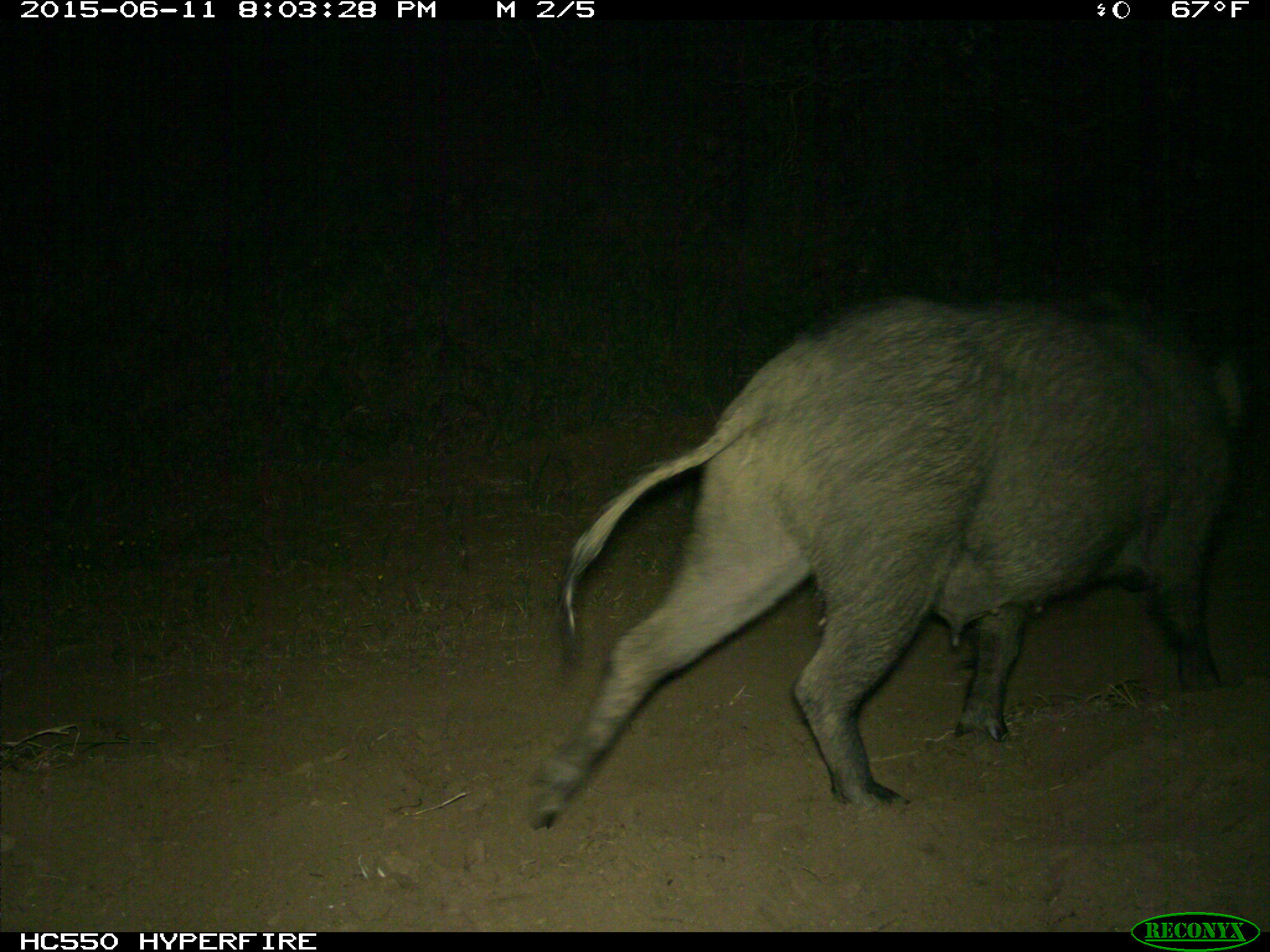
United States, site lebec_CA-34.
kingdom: Animalia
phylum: Chordata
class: Mammalia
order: Artiodactyla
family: Suidae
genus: Sus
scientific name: Sus scrofa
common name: wild boar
Sus scrofa (wild boar).